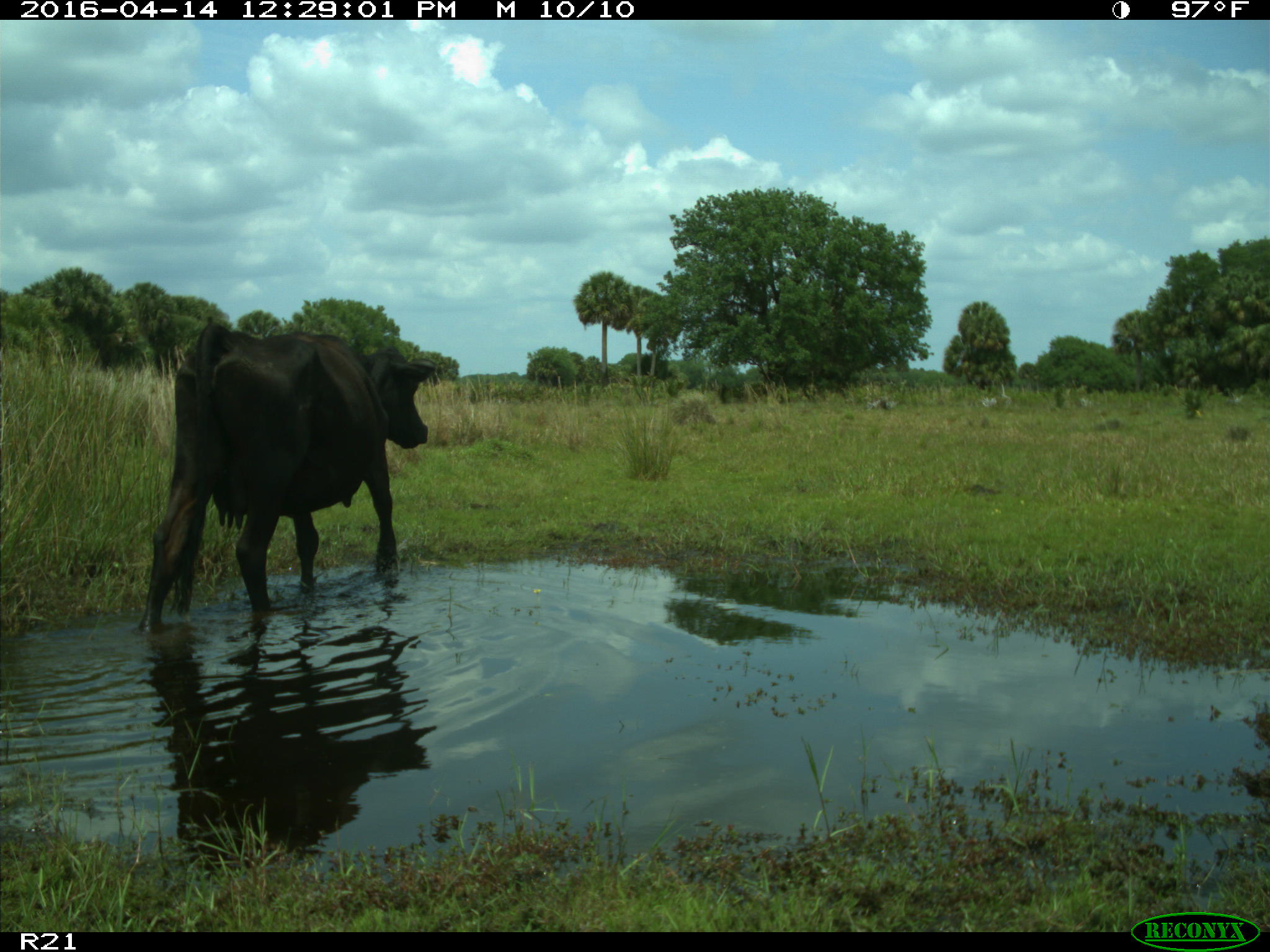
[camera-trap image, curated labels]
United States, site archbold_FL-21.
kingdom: Animalia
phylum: Chordata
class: Mammalia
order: Artiodactyla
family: Bovidae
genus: Bos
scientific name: Bos taurus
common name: domestic cow